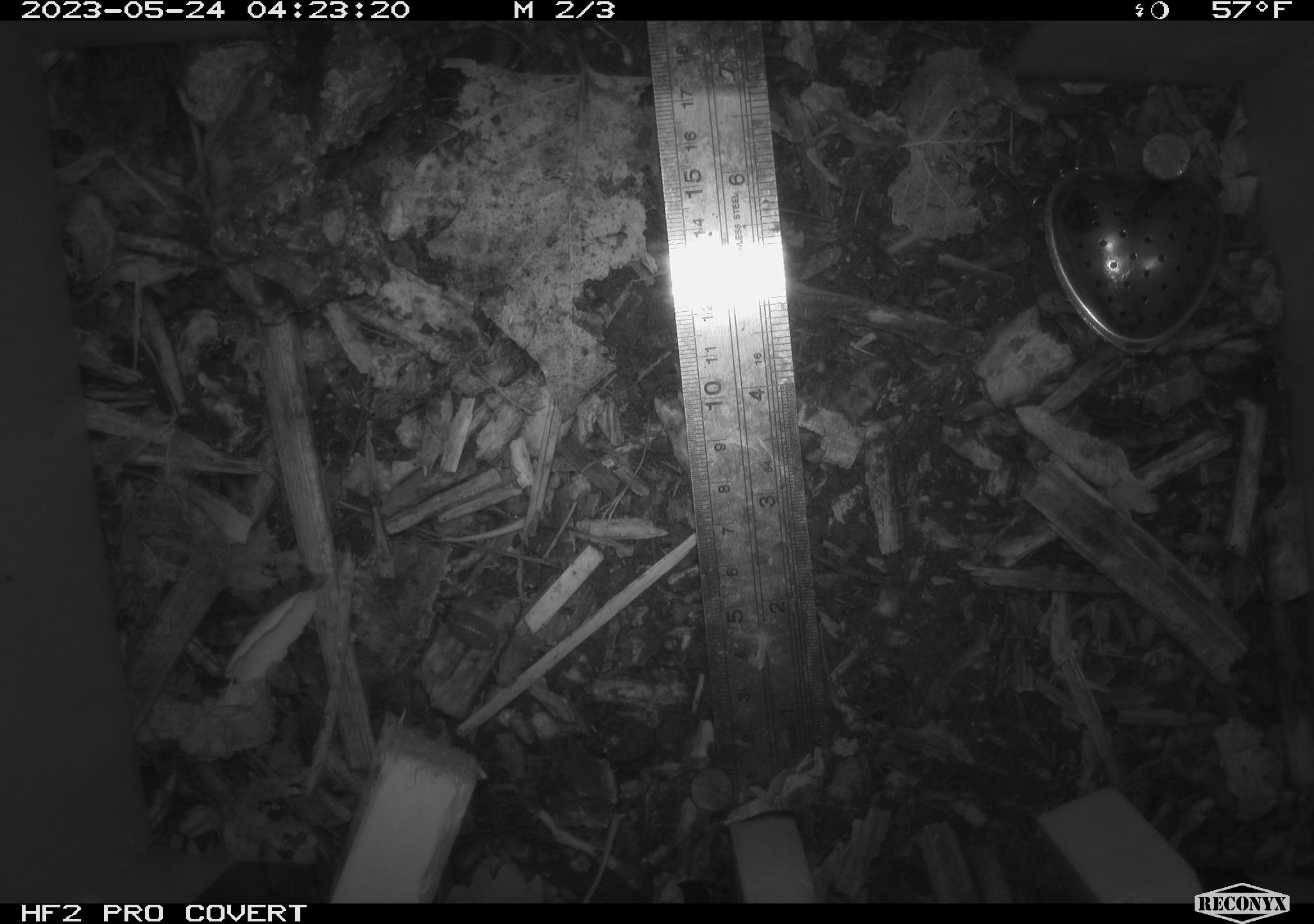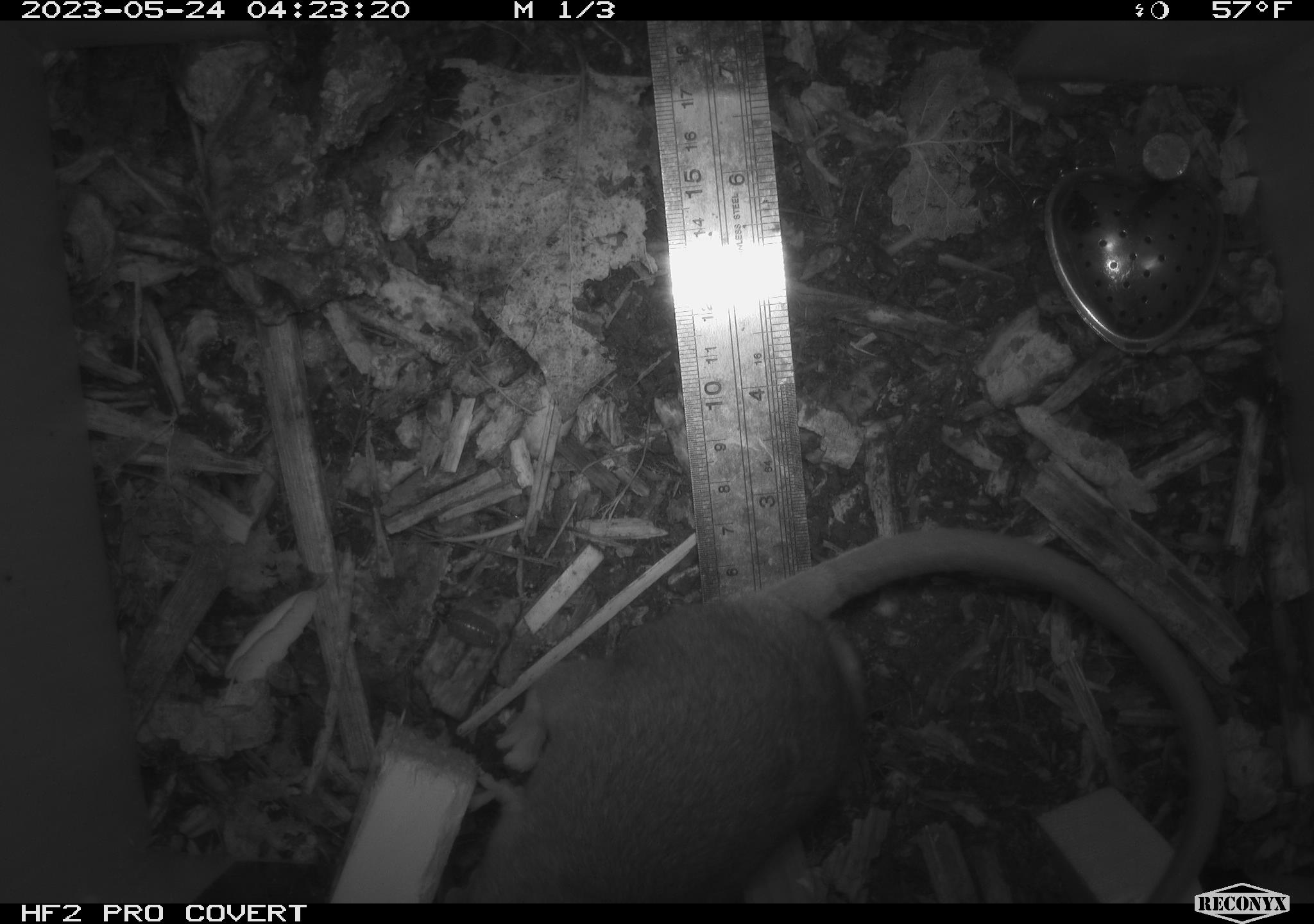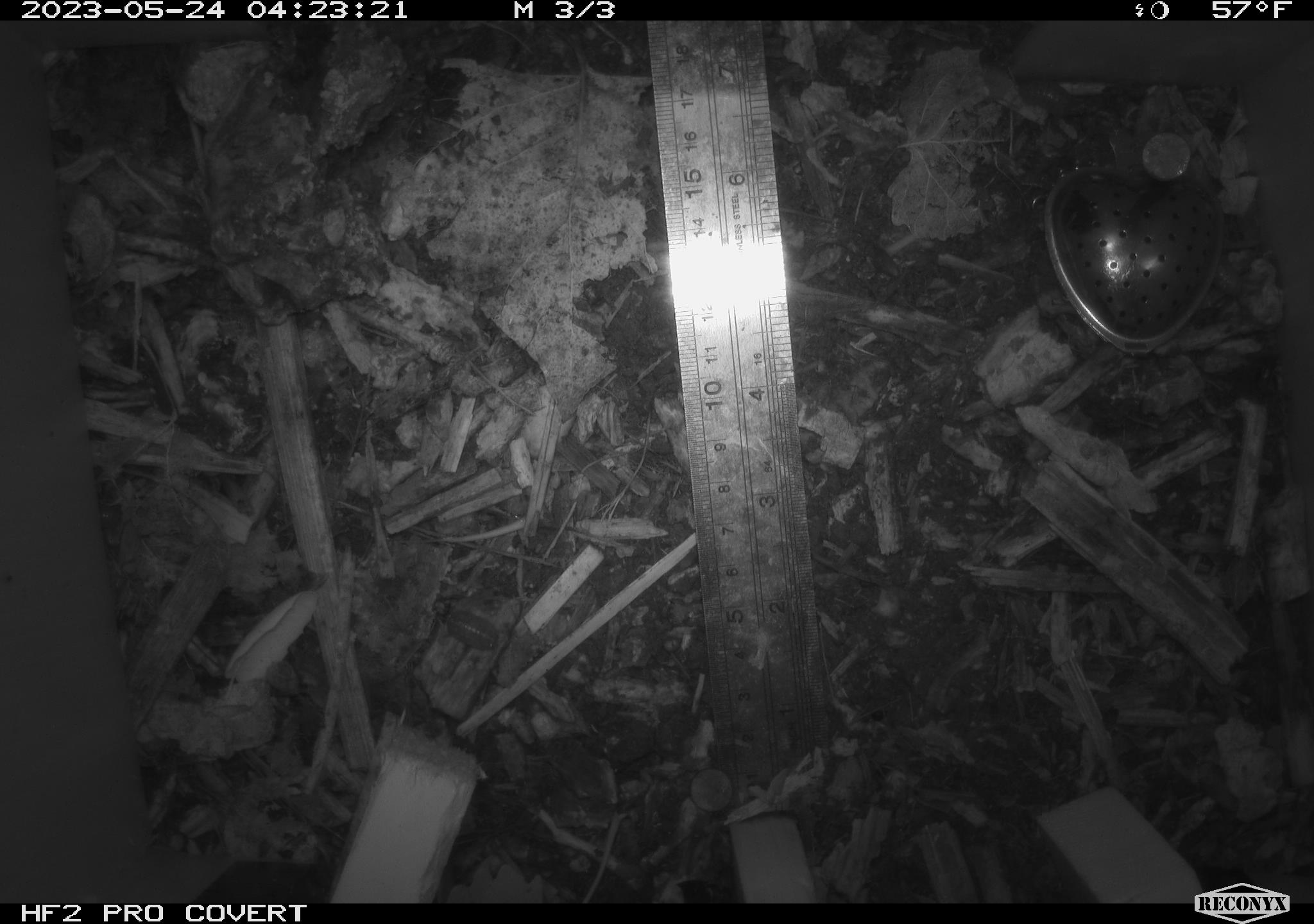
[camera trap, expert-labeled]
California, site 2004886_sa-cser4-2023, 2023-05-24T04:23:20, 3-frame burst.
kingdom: Animalia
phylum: Chordata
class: Mammalia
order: Rodentia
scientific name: Rodentia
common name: woodrat or rat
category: woodrat or rat species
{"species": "woodrat or rat species (woodrat or rat) (Rodentia)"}